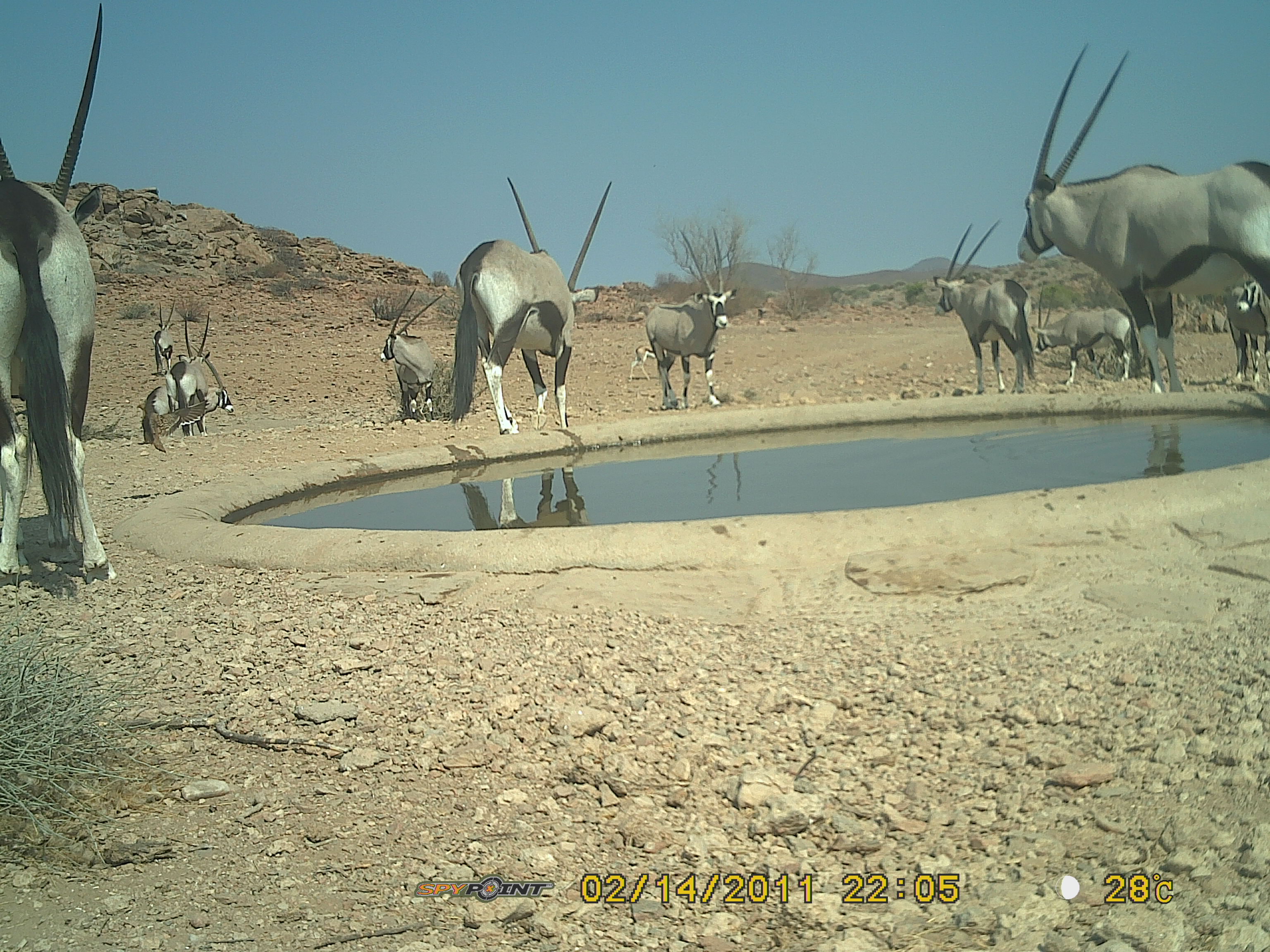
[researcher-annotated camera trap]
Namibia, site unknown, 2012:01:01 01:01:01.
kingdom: Animalia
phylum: Chordata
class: Mammalia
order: Artiodactyla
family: Bovidae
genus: Oryx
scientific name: Oryx gazella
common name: gemsbok